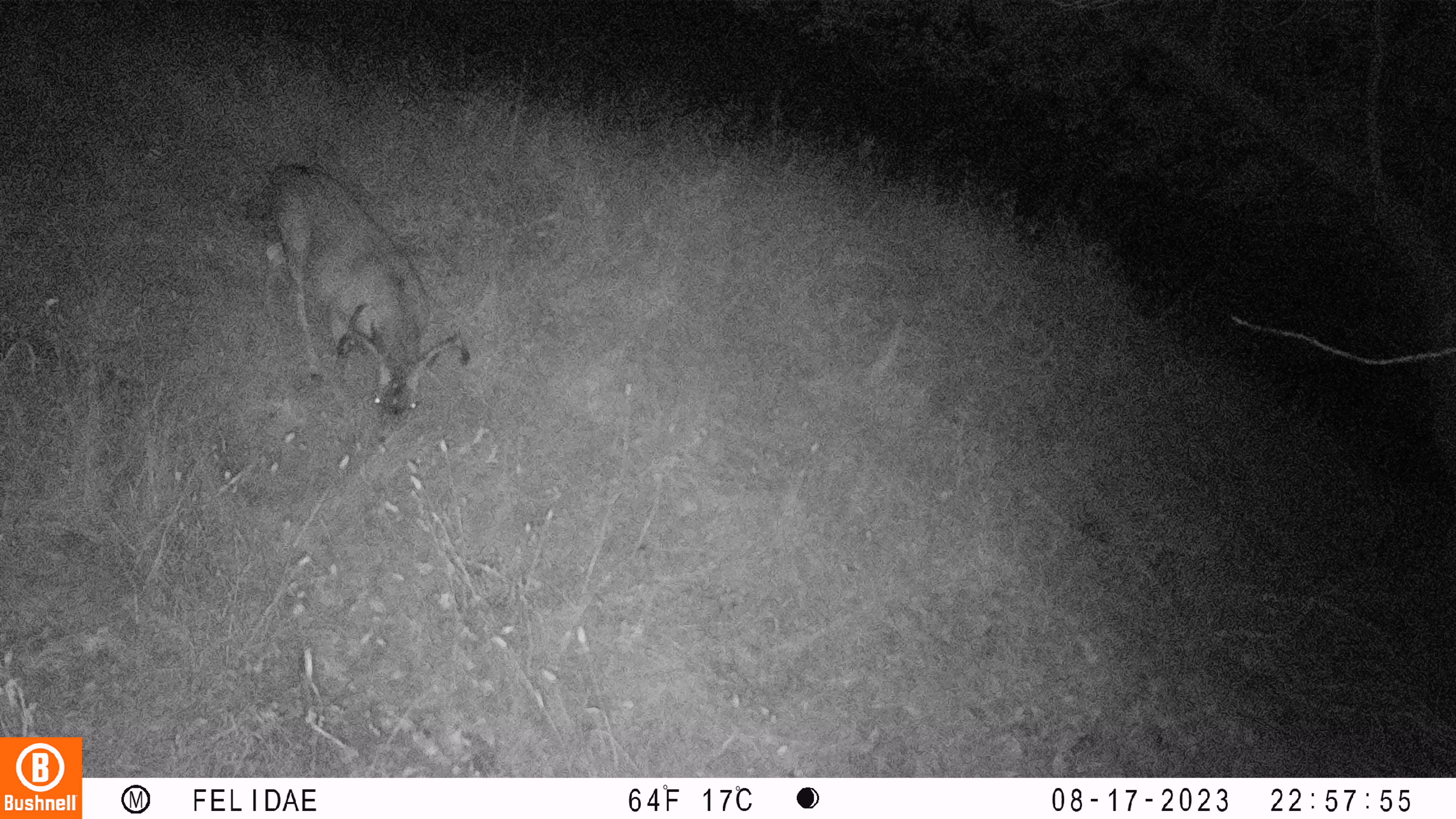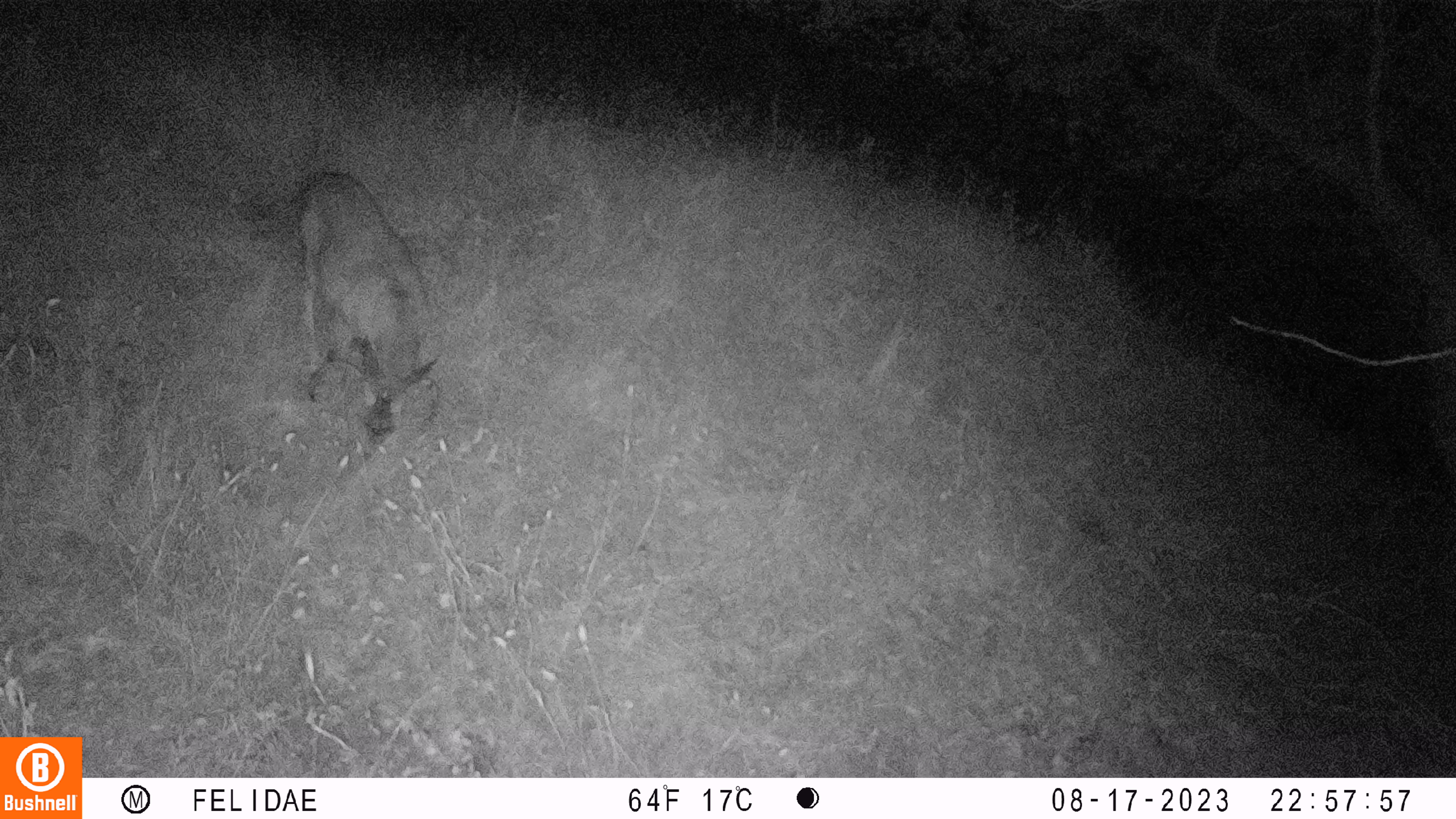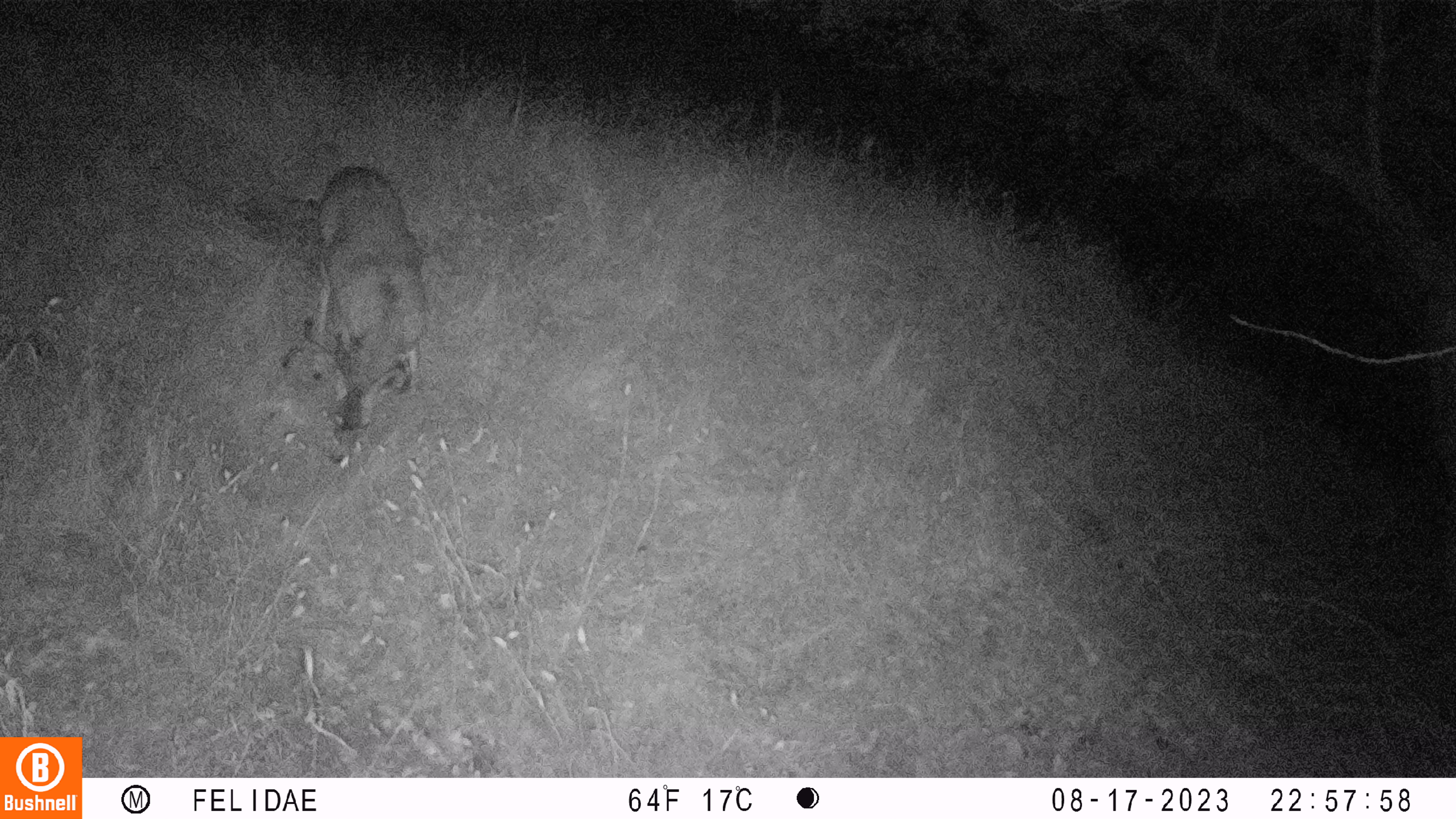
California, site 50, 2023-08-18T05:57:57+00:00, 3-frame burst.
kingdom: Animalia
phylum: Chordata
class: Mammalia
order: Artiodactyla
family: Cervidae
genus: Odocoileus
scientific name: Odocoileus hemionus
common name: mule deer